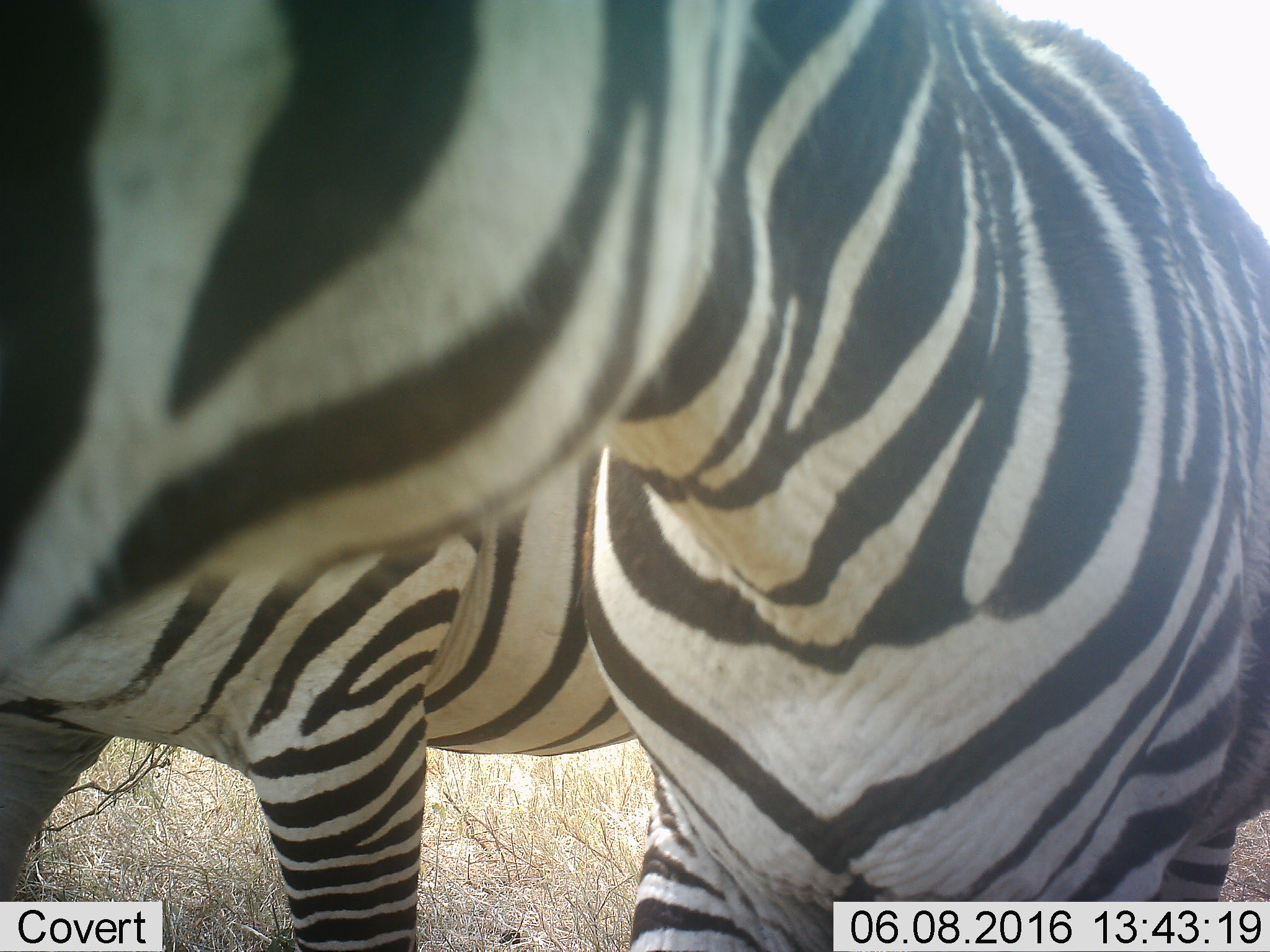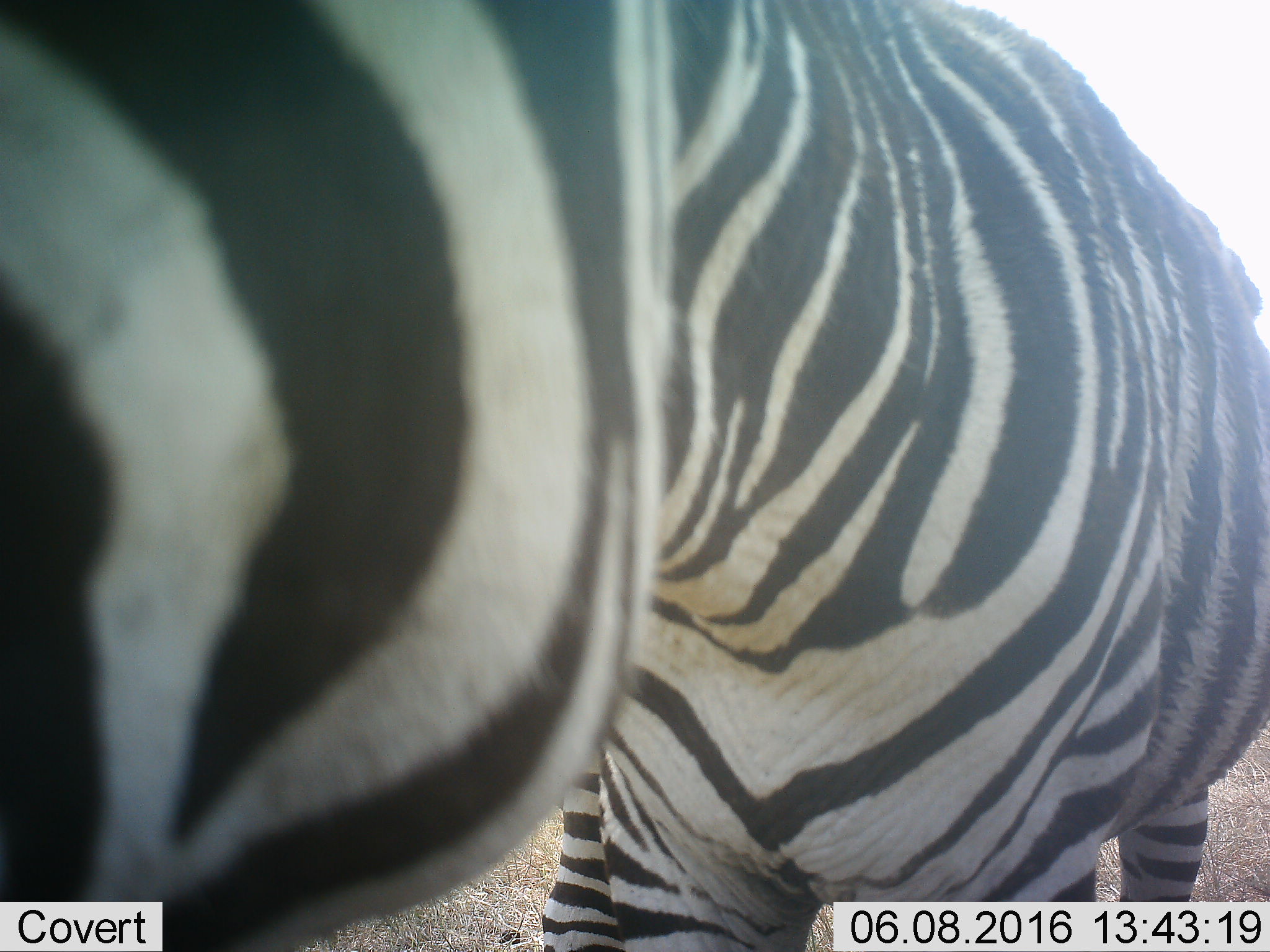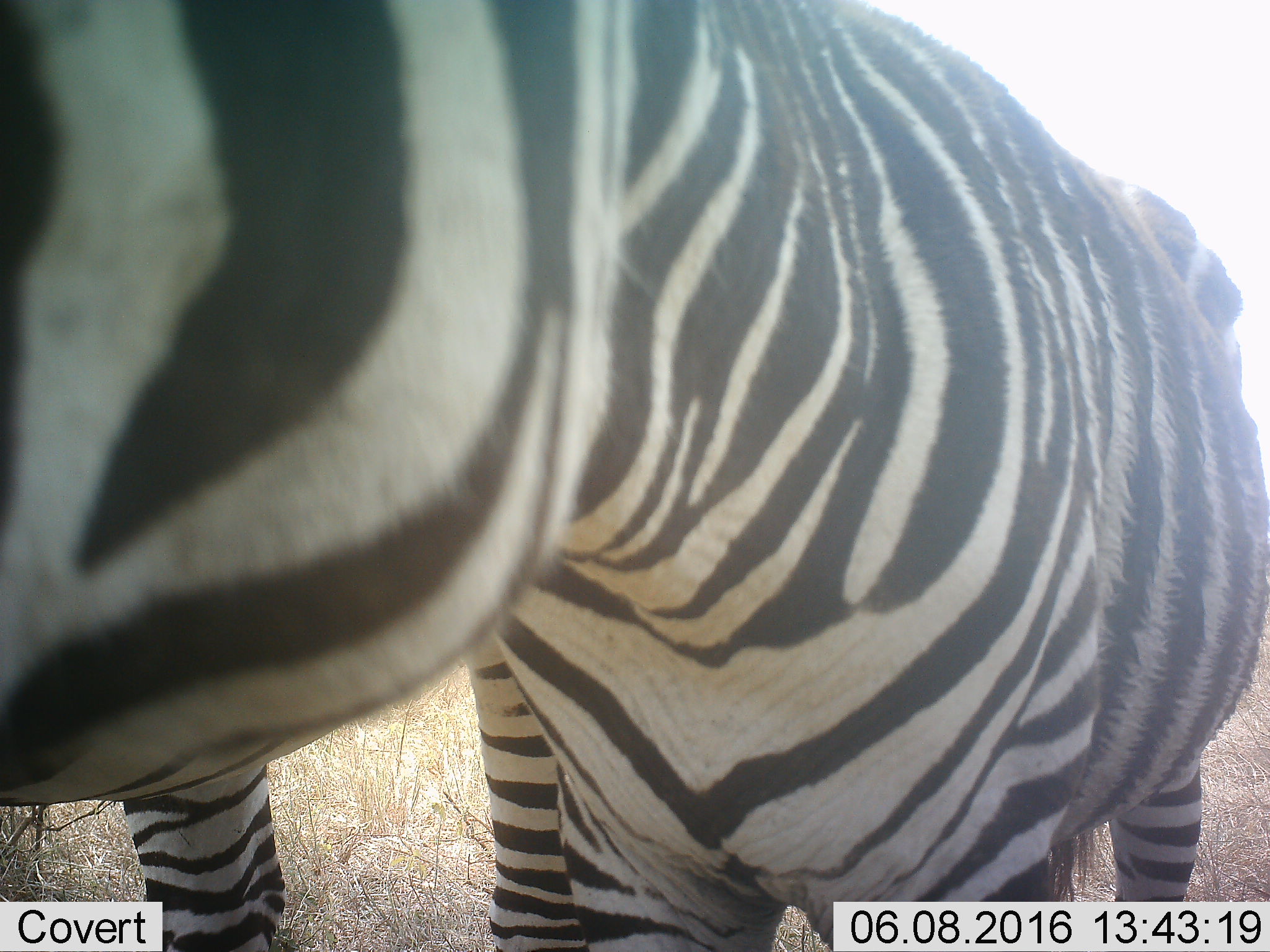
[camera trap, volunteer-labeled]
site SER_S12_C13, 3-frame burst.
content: unidentified animal